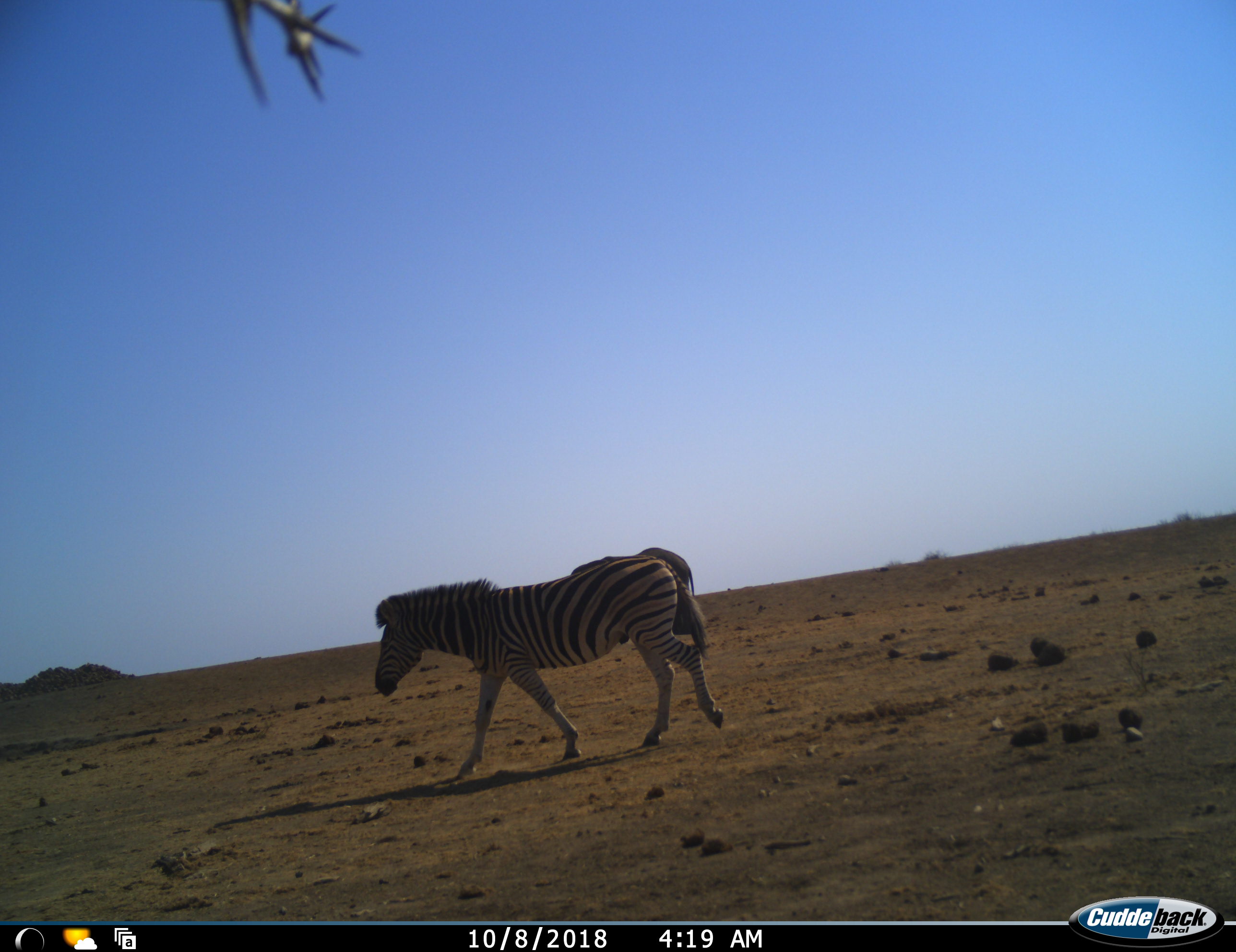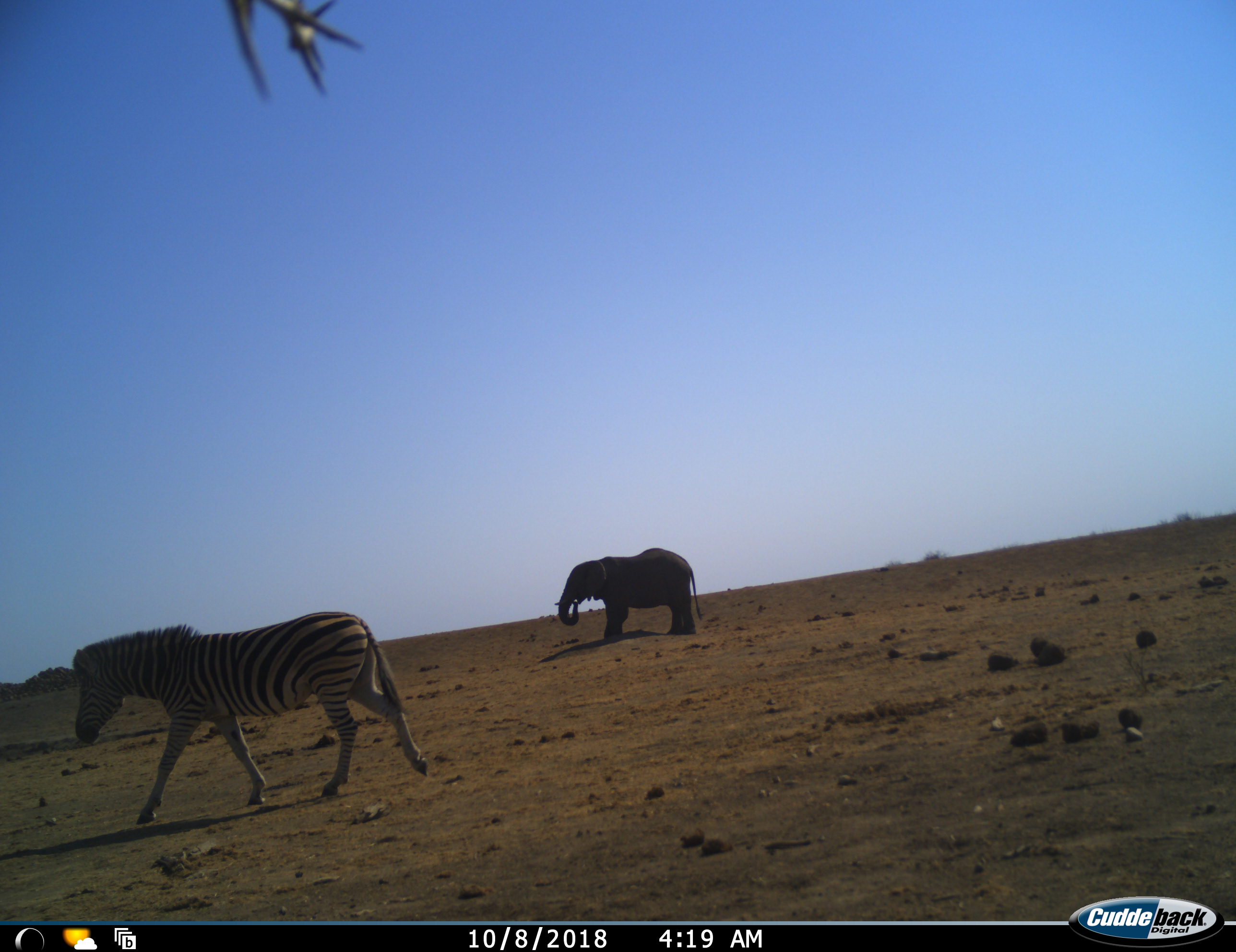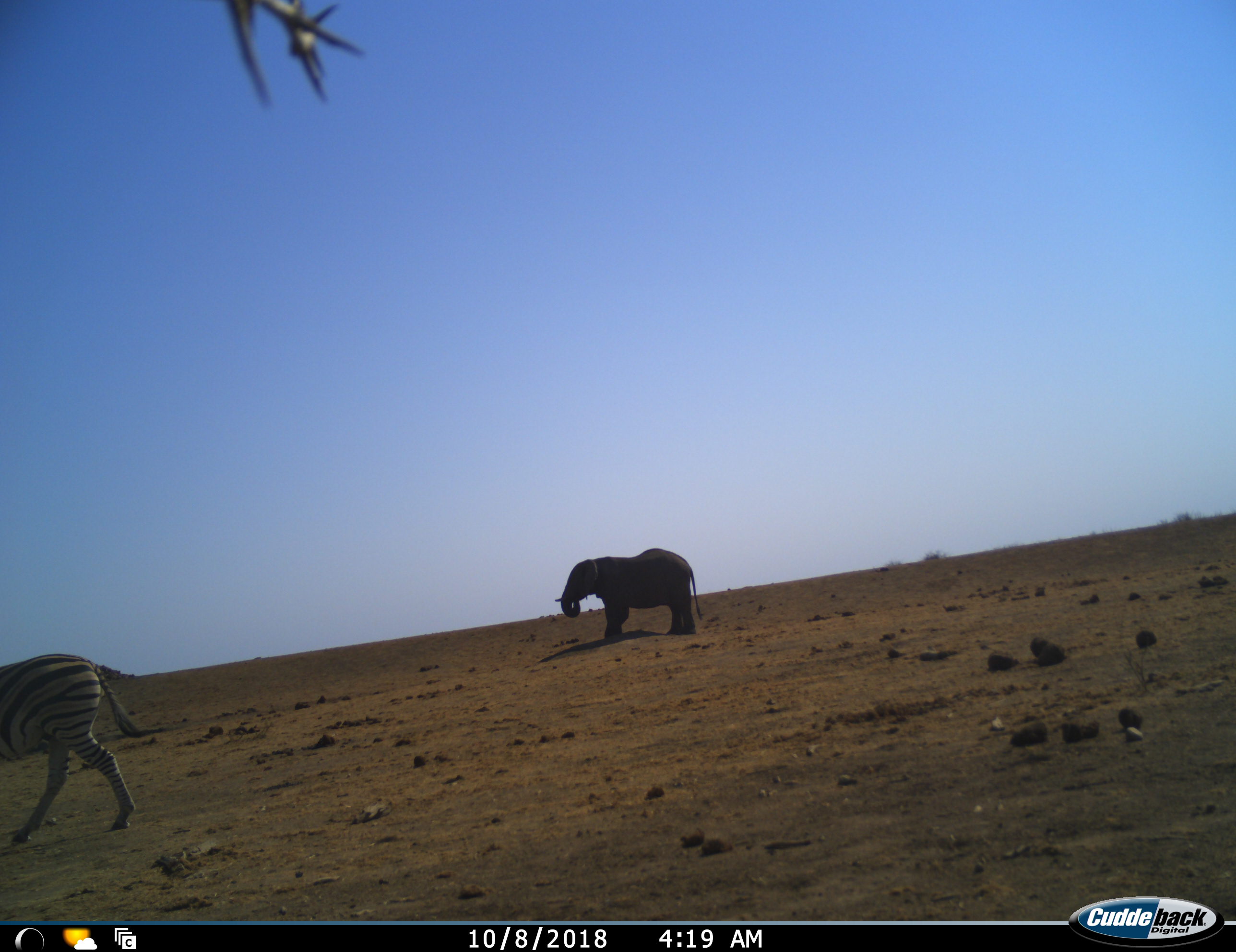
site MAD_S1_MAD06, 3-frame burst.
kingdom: Animalia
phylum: Chordata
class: Mammalia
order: Proboscidea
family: Elephantidae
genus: Loxodonta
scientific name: Loxodonta africana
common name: african bush elephant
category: elephant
Elephant (african bush elephant) (Loxodonta africana), count 1. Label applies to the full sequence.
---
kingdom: Animalia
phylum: Chordata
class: Mammalia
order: Perissodactyla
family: Equidae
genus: Equus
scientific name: Equus quagga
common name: plains zebra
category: zebraplains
Zebraplains (plains zebra) (Equus quagga), count 1. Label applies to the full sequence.